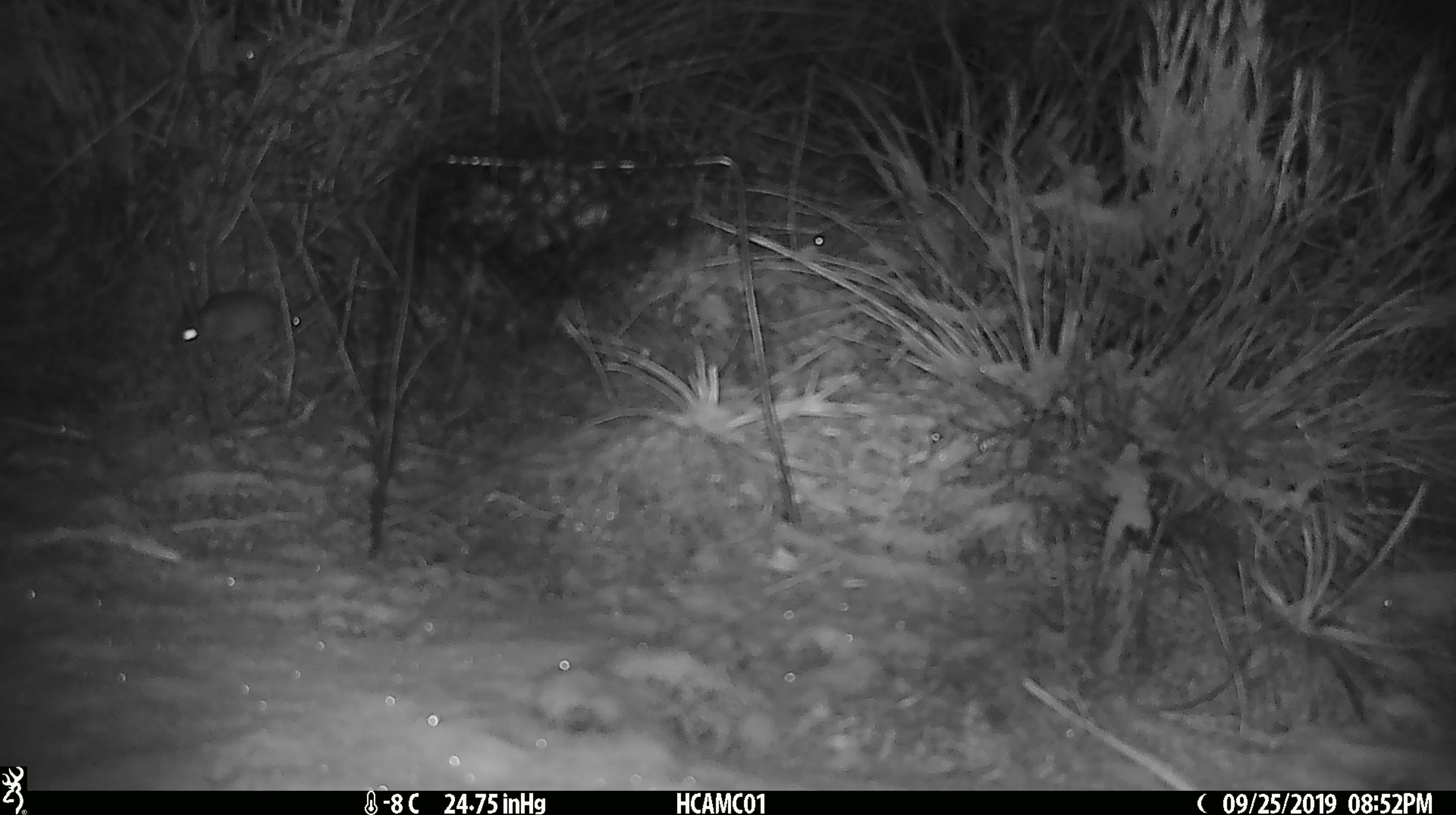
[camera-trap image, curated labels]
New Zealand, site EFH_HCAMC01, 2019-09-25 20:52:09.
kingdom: Animalia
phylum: Chordata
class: Mammalia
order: Rodentia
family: Muridae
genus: Mus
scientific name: Mus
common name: mouse